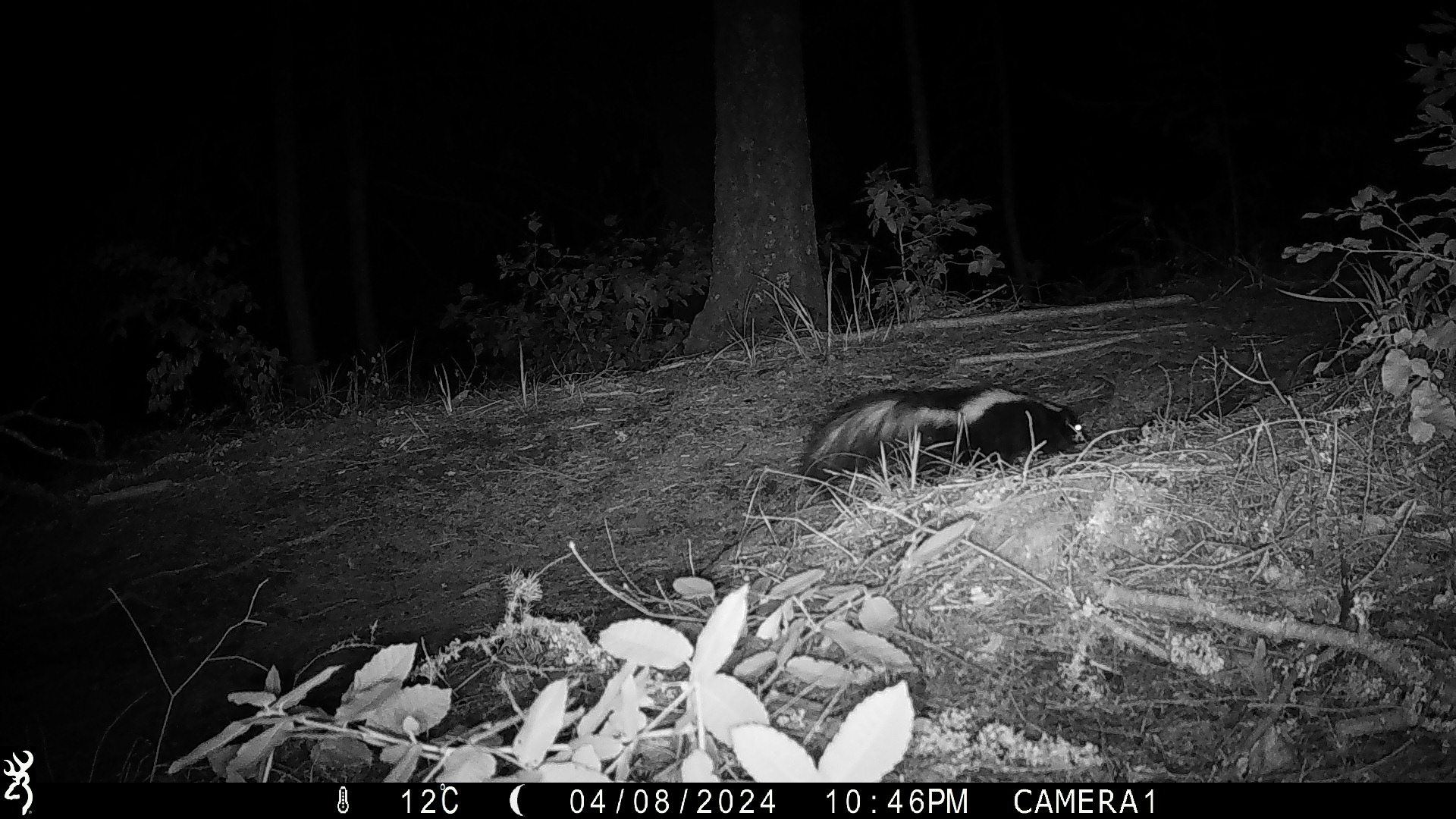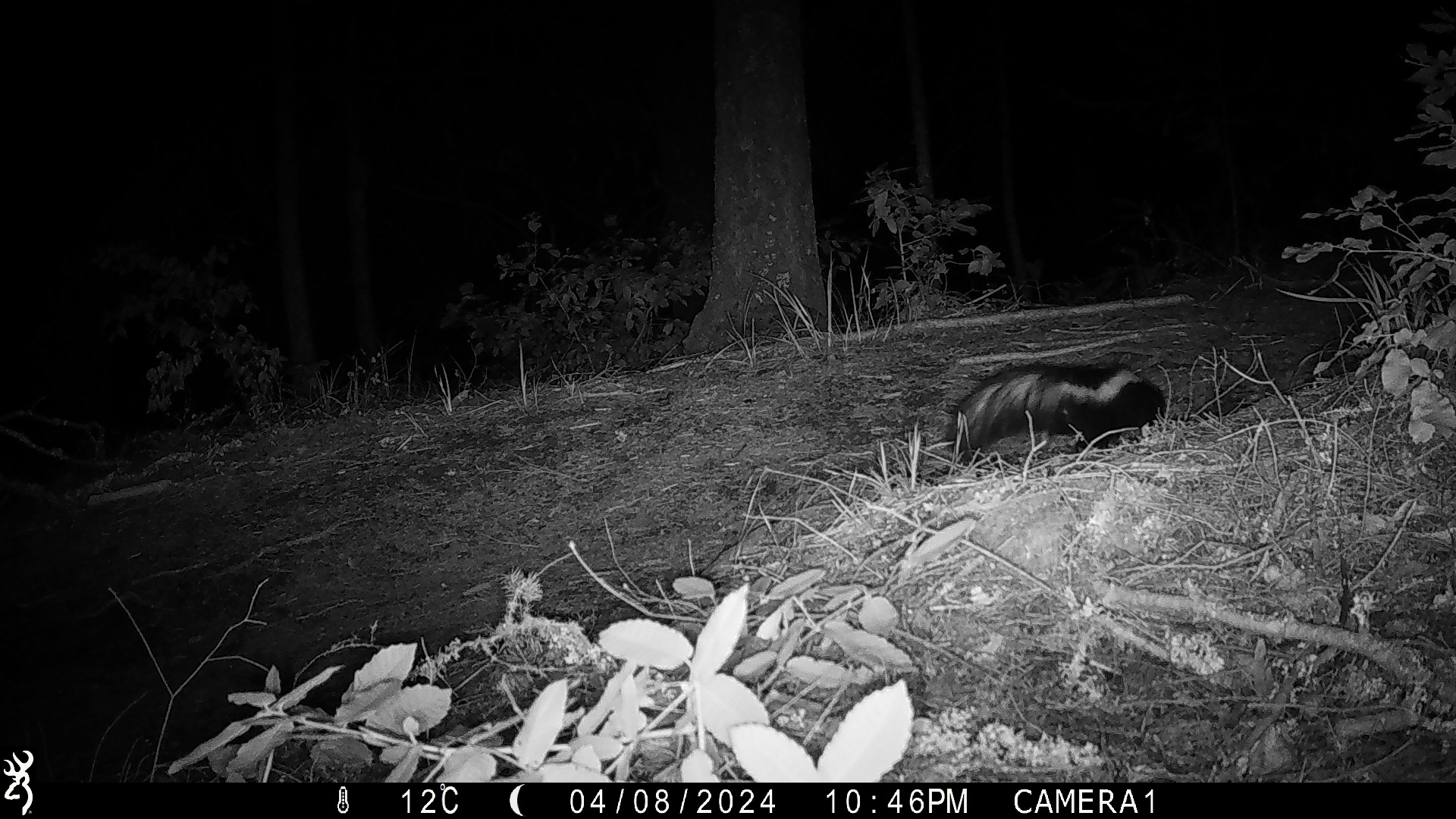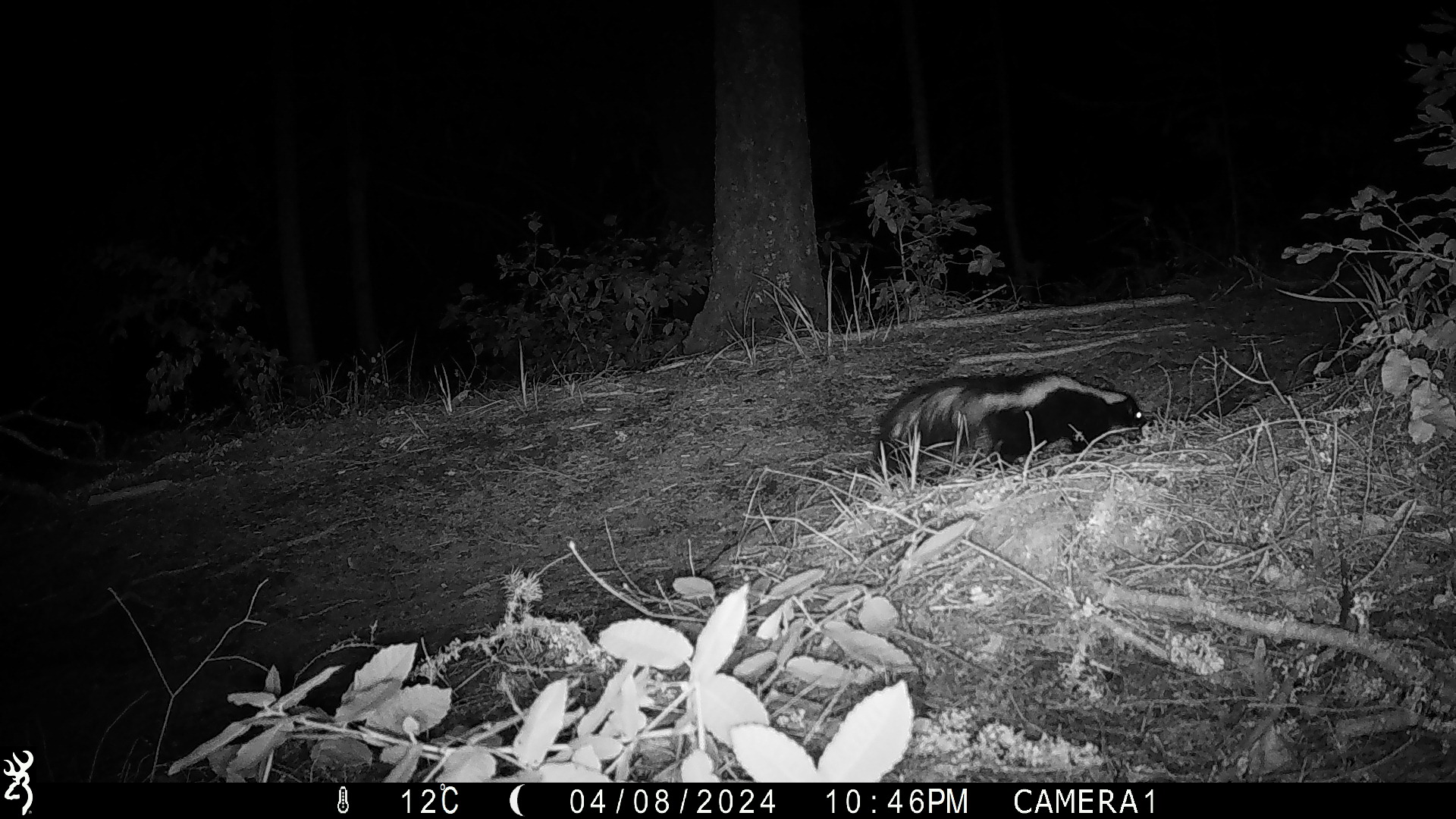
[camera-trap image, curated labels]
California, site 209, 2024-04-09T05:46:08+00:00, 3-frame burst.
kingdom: Animalia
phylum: Chordata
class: Mammalia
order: Carnivora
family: Mephitidae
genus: Mephitis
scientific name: Mephitis mephitis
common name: striped skunk